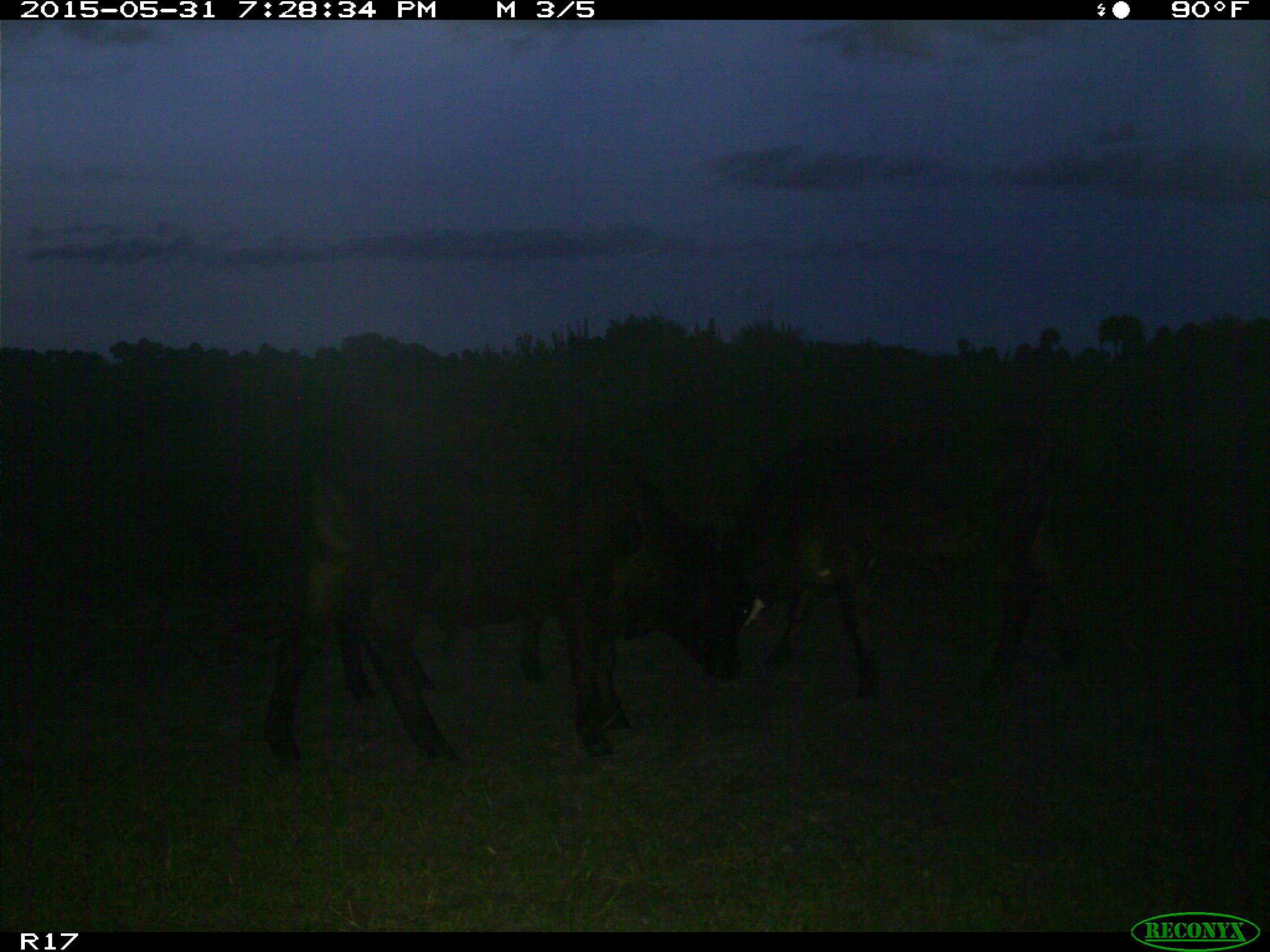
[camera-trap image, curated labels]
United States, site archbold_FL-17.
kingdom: Animalia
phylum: Chordata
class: Mammalia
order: Artiodactyla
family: Bovidae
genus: Bos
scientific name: Bos taurus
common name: domestic cow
Bos taurus (domestic cow).